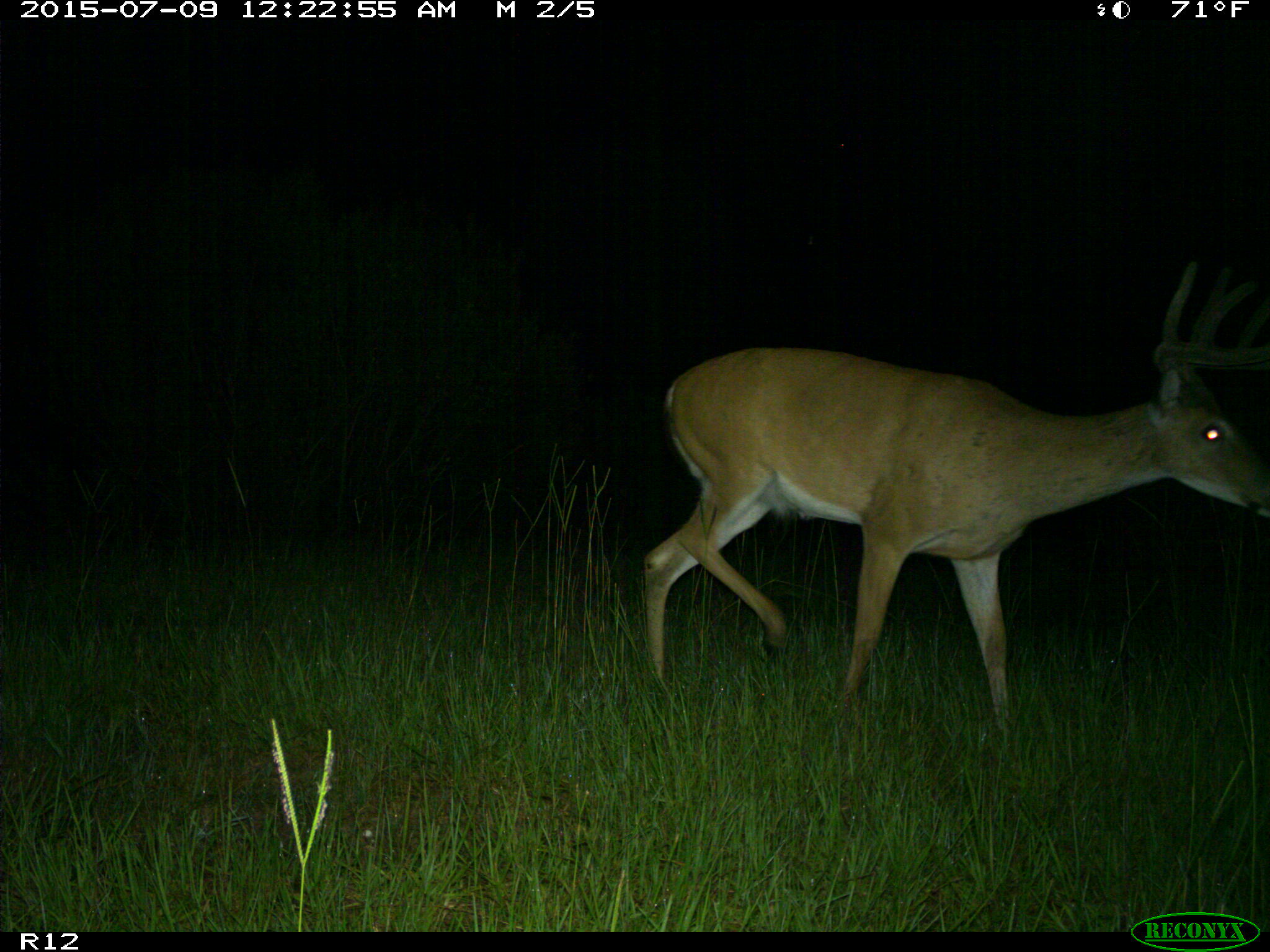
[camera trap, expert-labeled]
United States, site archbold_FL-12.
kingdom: Animalia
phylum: Chordata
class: Mammalia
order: Artiodactyla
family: Cervidae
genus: Odocoileus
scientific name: Odocoileus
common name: deer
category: unidentified deer